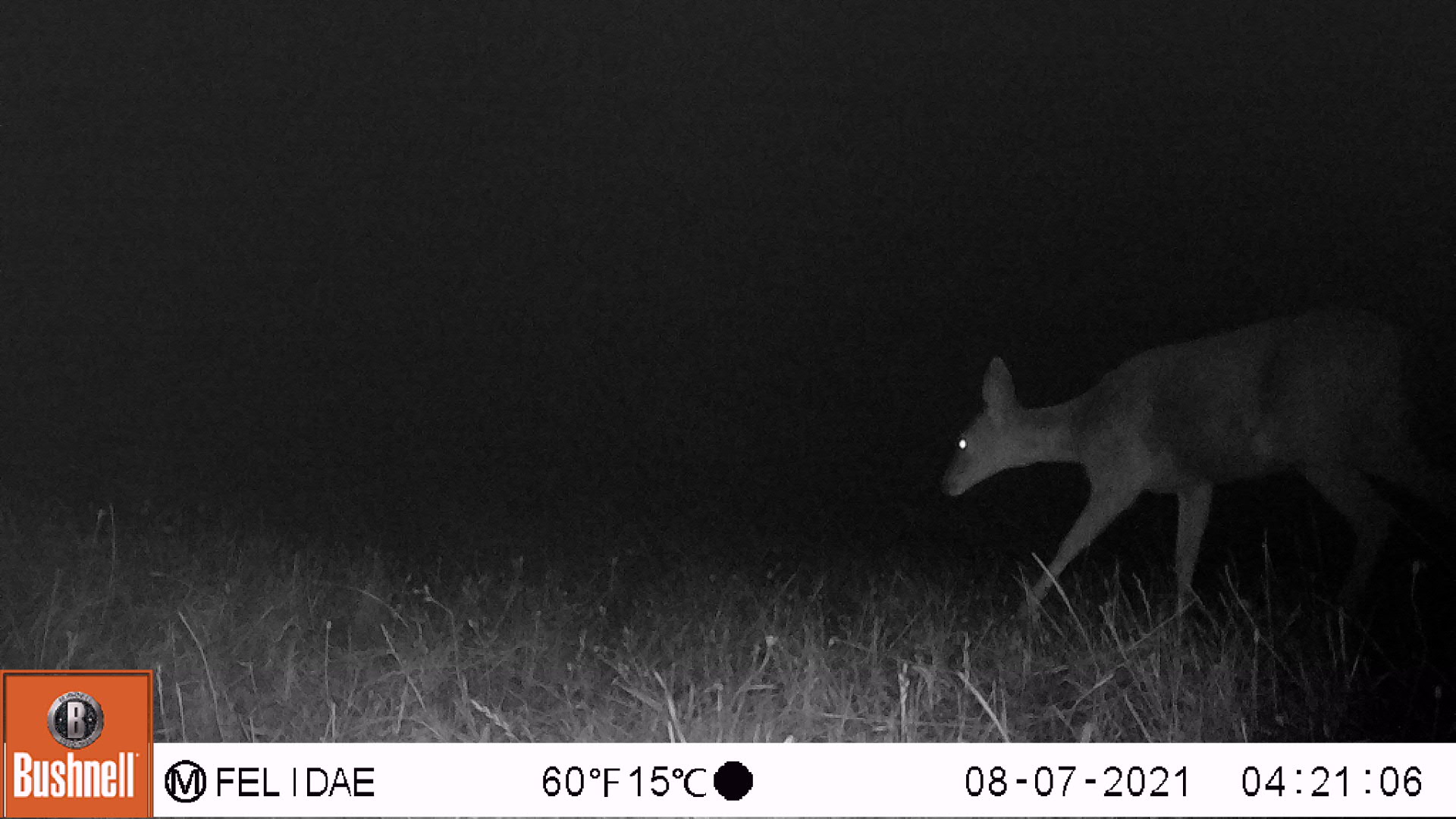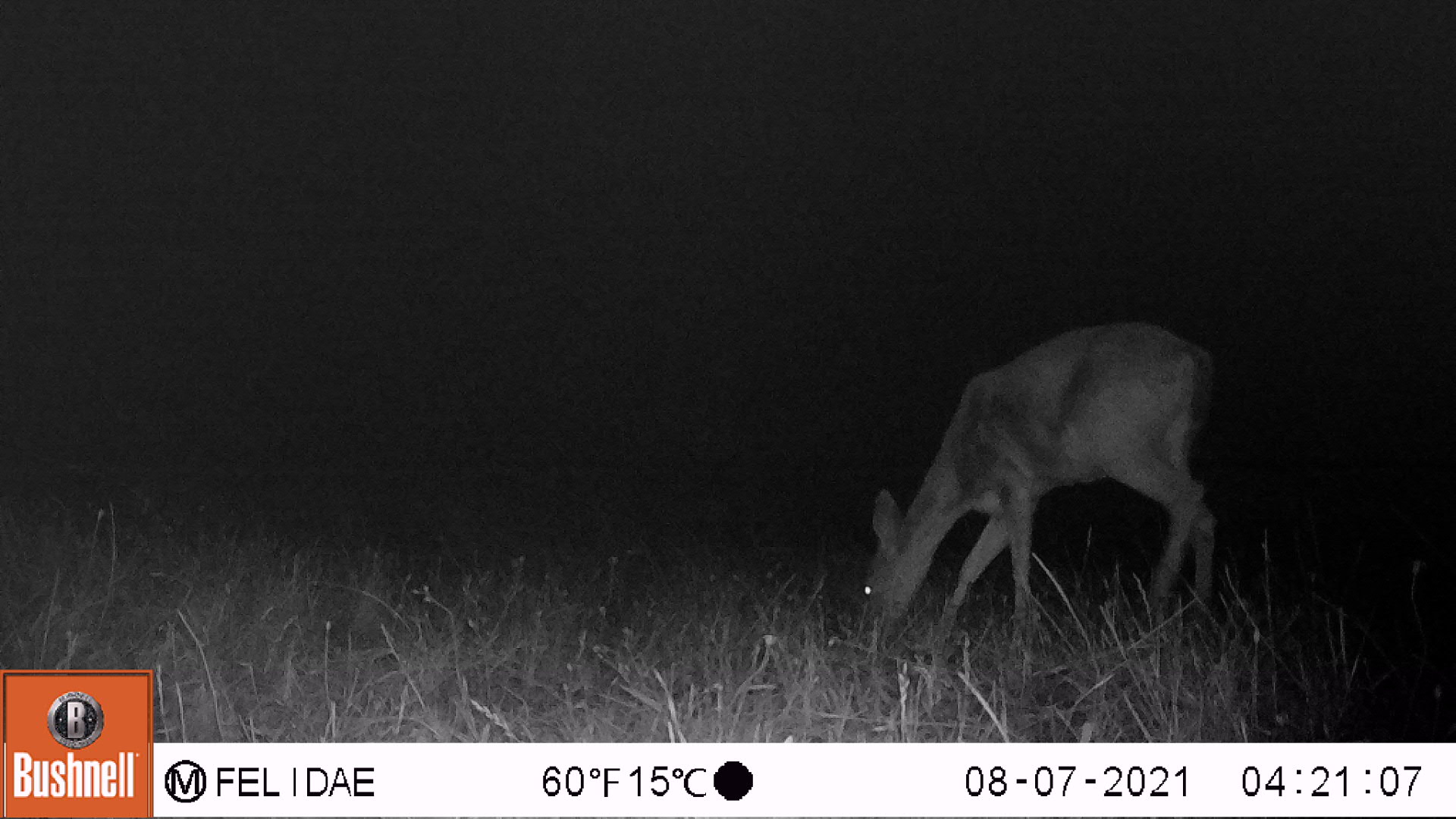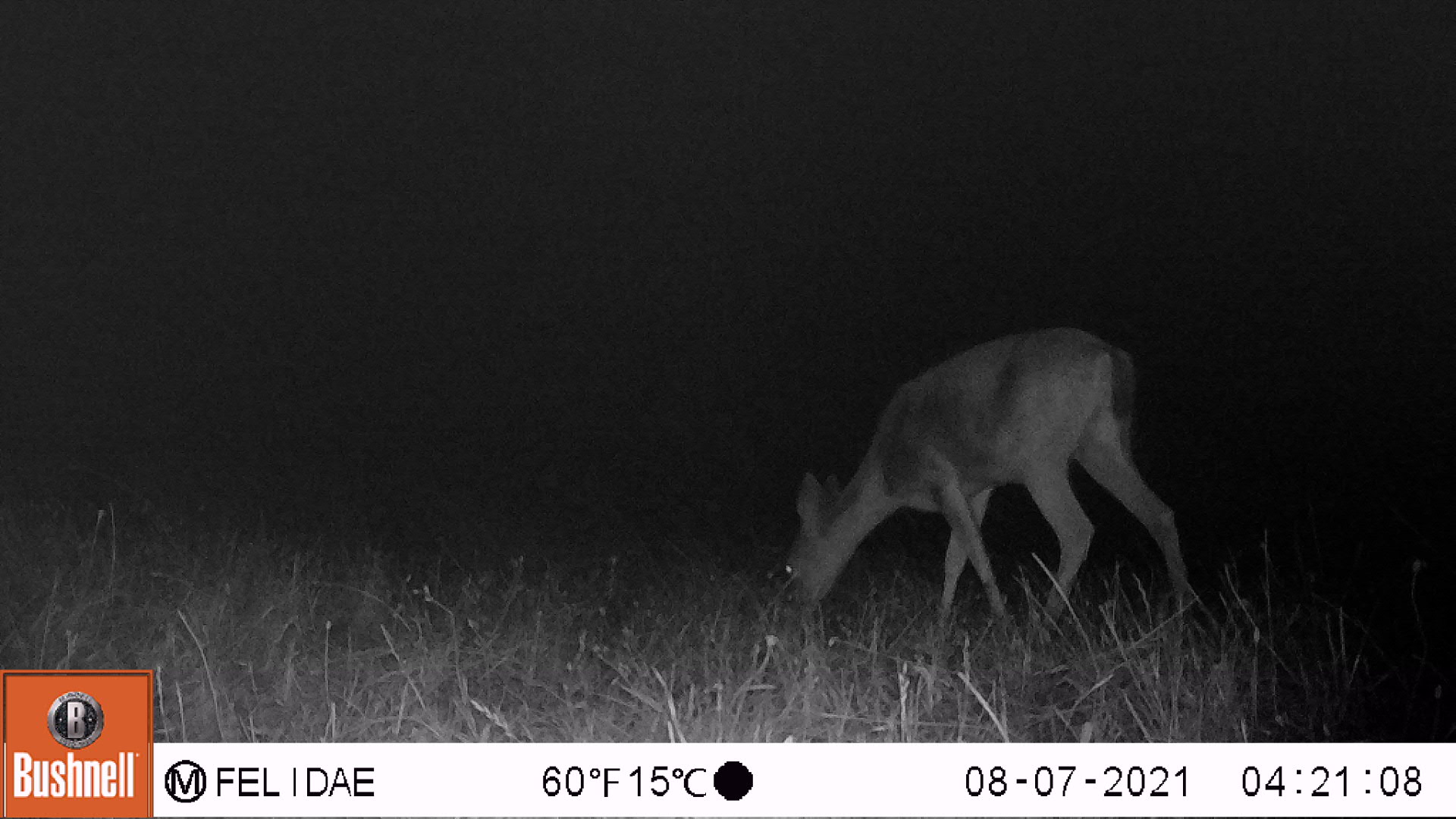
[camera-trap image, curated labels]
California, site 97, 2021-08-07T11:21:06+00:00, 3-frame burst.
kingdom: Animalia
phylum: Chordata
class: Mammalia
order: Artiodactyla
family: Cervidae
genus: Odocoileus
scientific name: Odocoileus hemionus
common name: mule deer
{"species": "mule deer (Odocoileus hemionus)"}